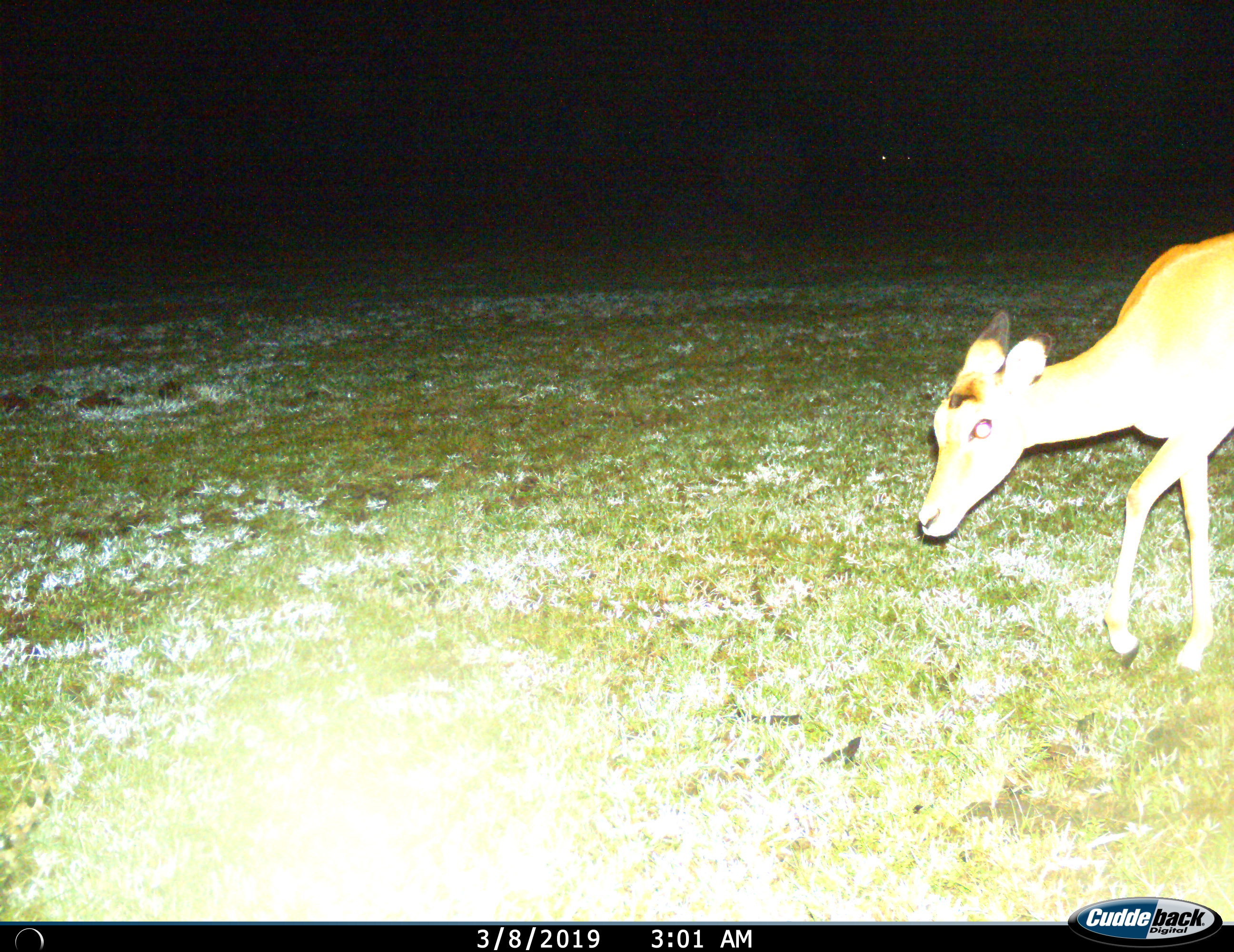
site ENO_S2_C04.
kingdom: Animalia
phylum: Chordata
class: Mammalia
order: Artiodactyla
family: Bovidae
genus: Aepyceros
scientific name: Aepyceros melampus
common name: impala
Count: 1.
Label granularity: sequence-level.